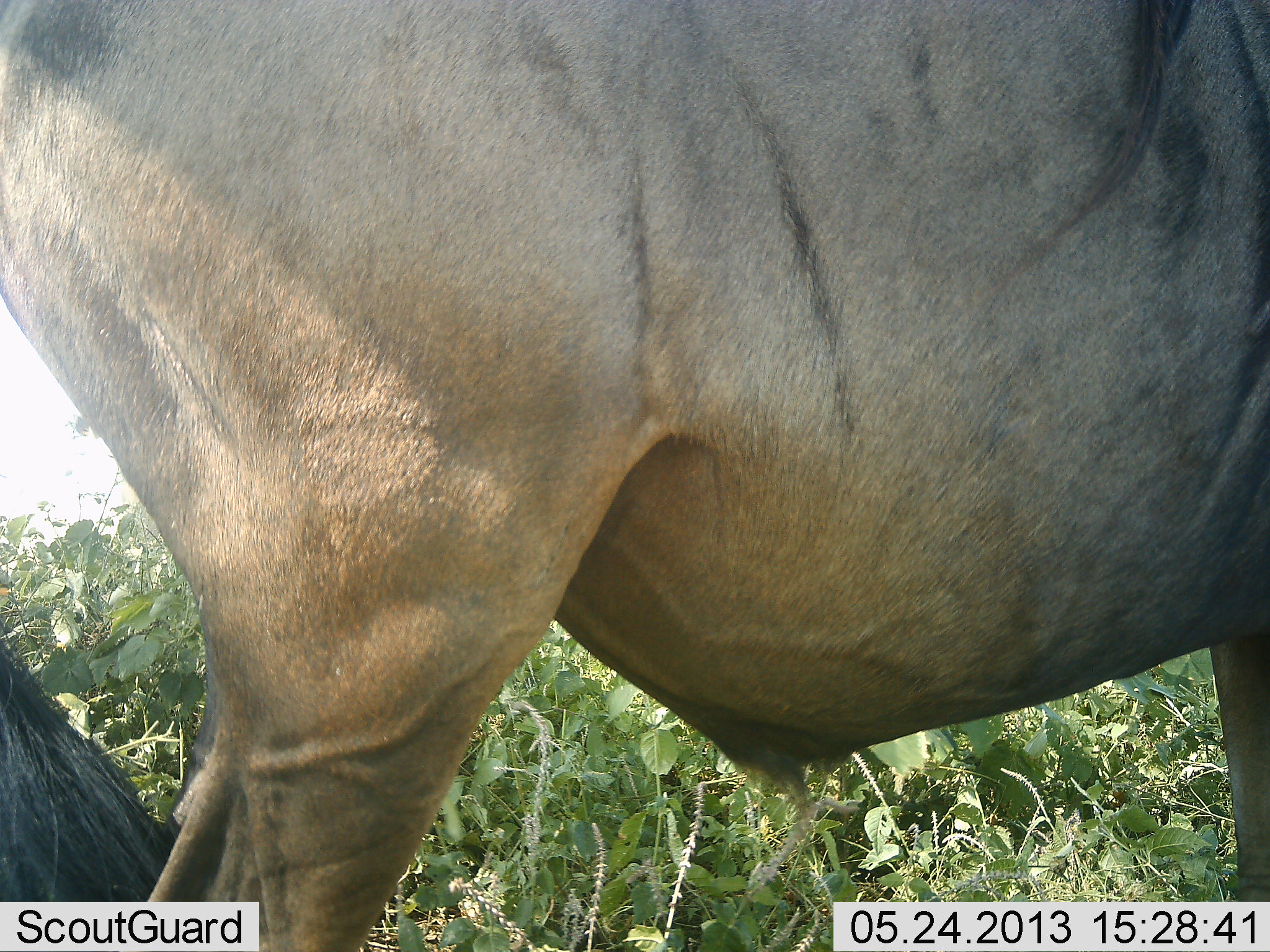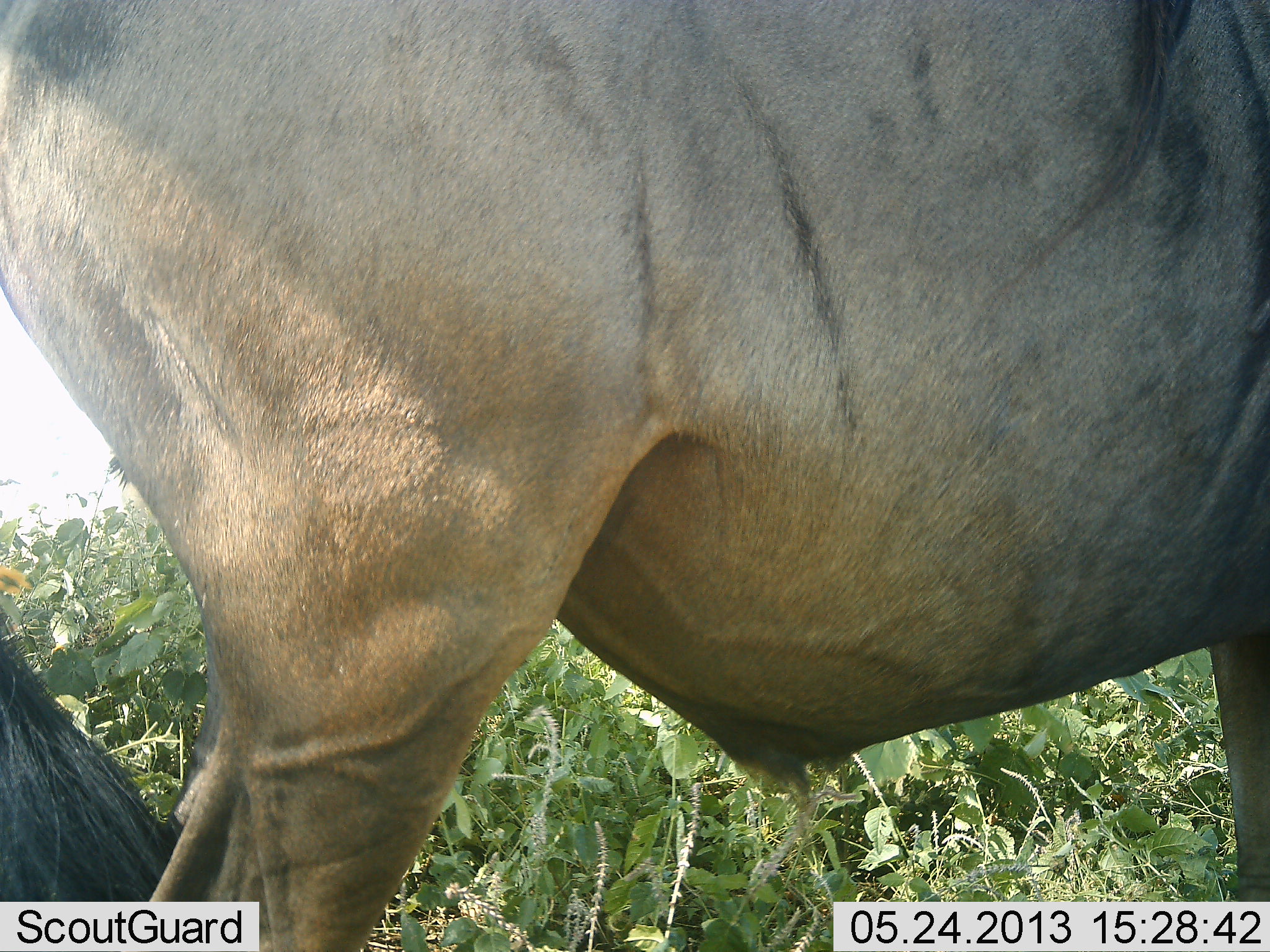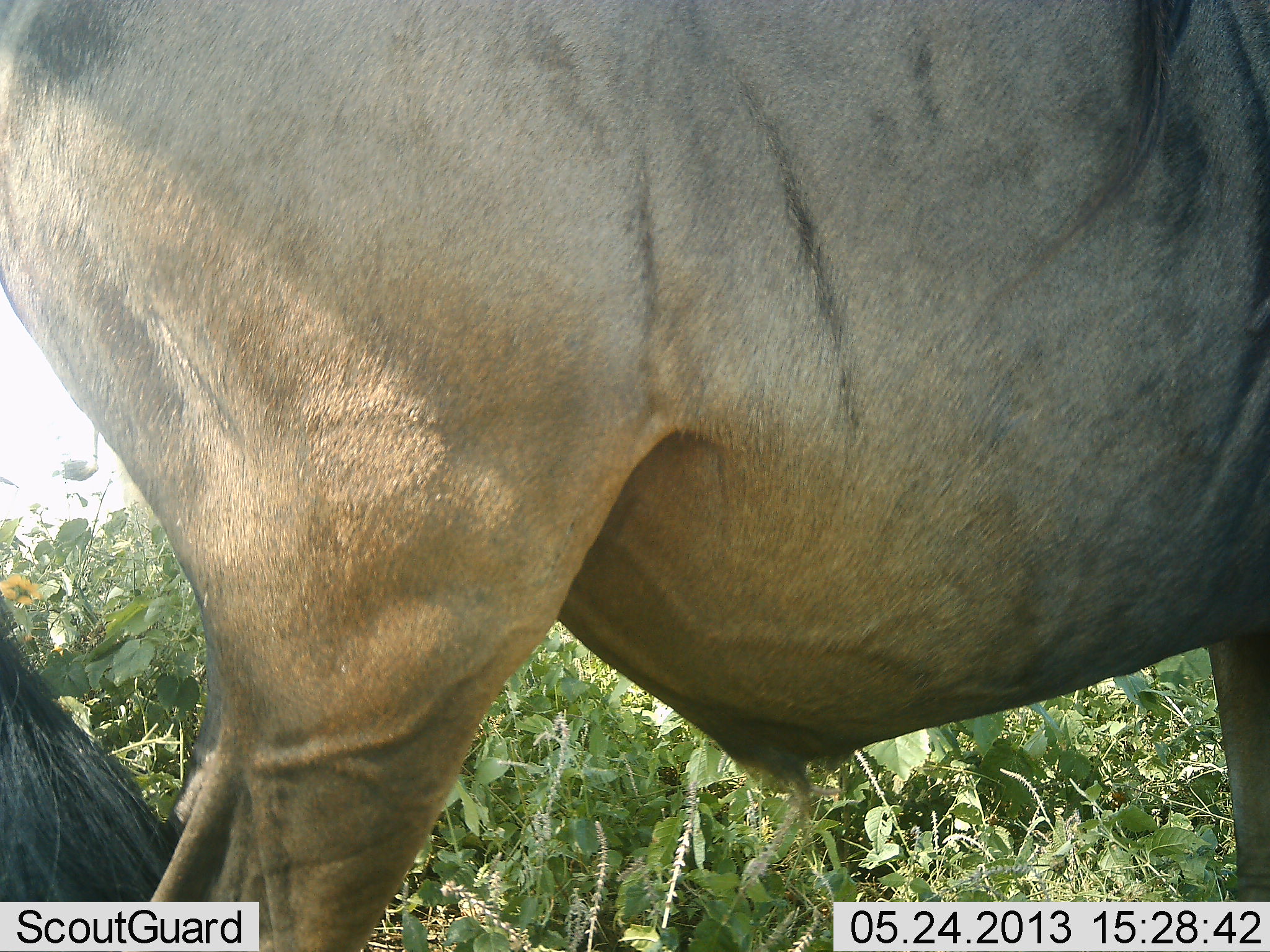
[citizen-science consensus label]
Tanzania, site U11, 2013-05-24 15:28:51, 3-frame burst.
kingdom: Animalia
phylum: Chordata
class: Mammalia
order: Artiodactyla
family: Bovidae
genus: Connochaetes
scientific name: Connochaetes taurinus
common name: blue wildebeest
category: wildebeest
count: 1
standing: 100%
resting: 0%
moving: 0%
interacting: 0%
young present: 0%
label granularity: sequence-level